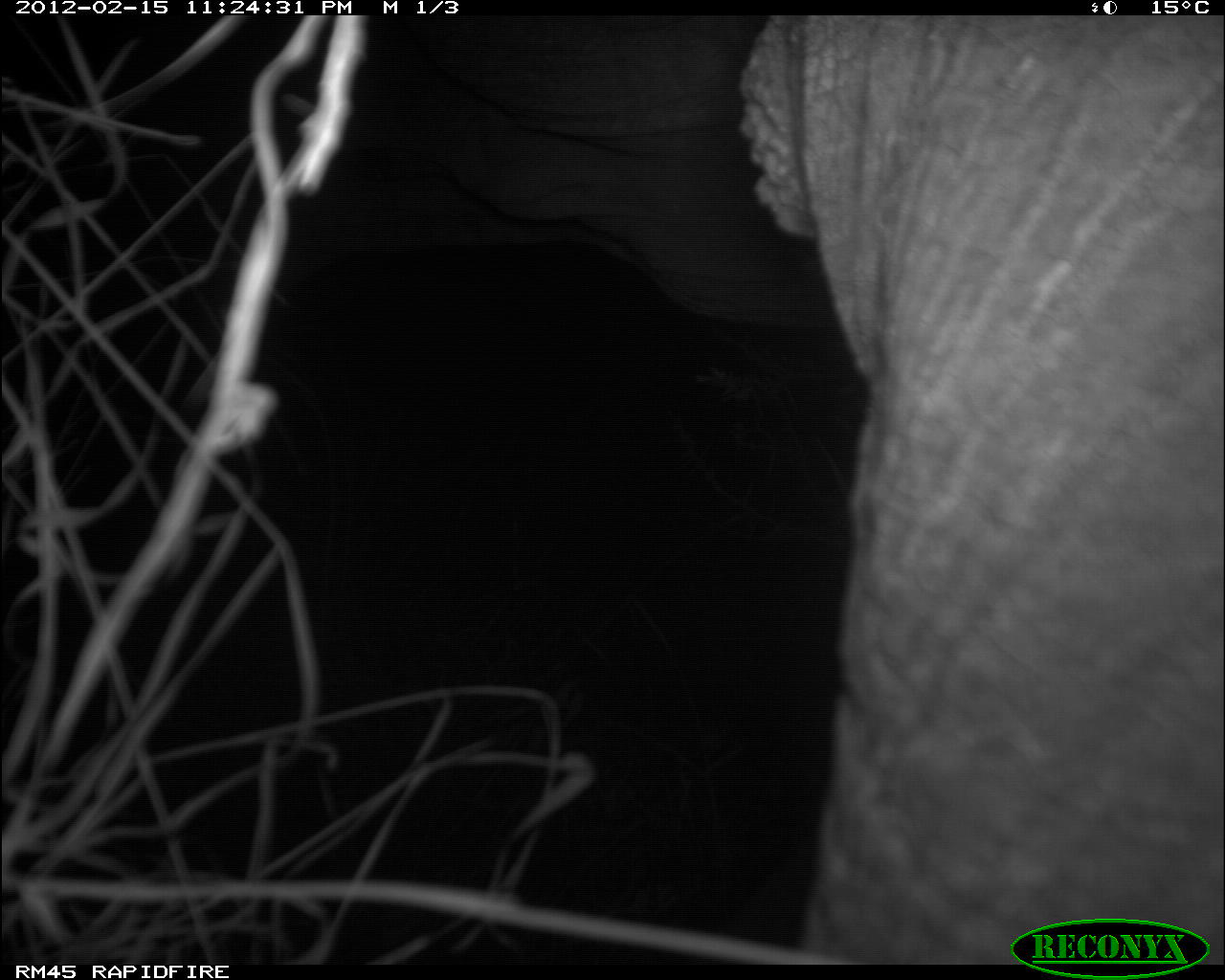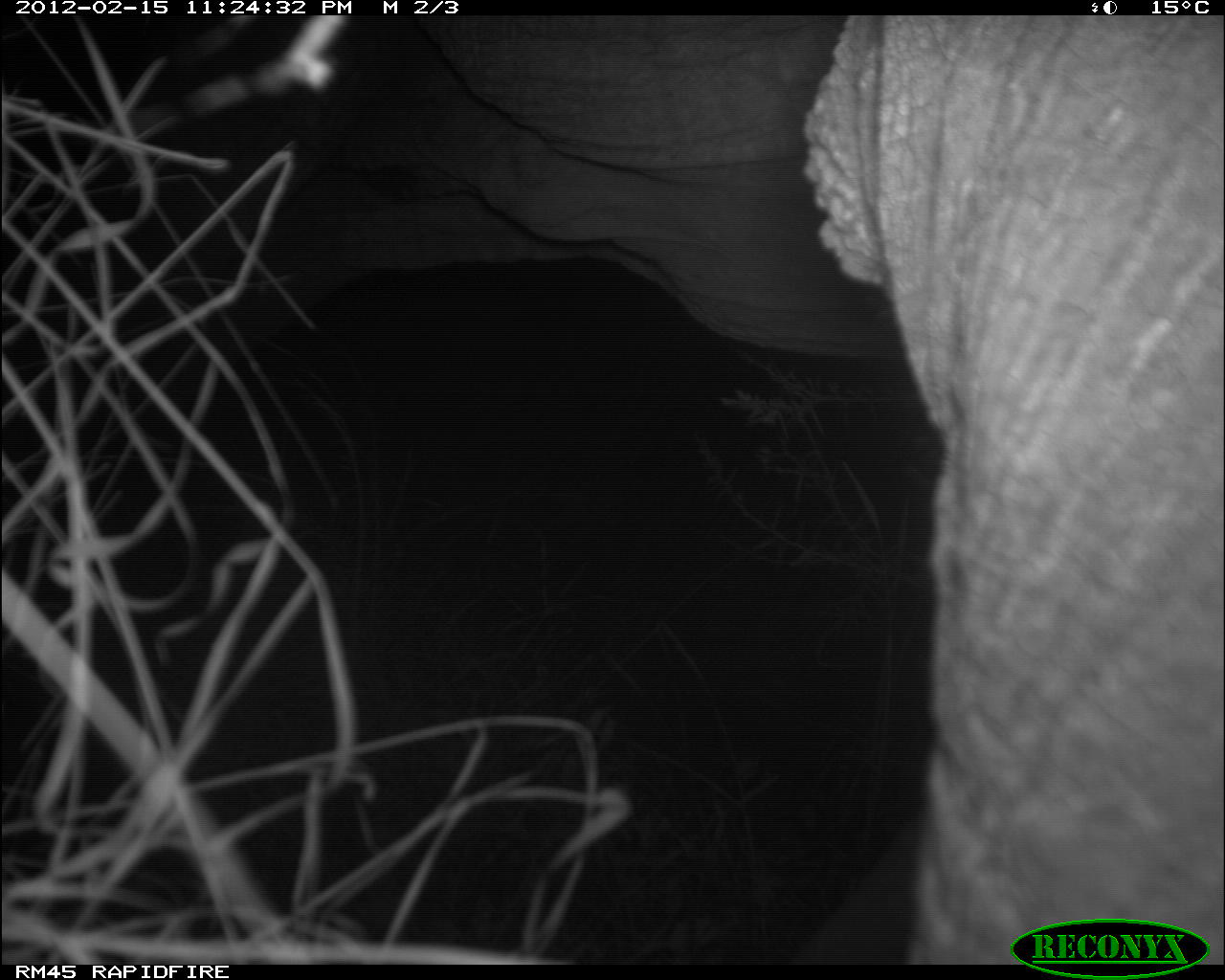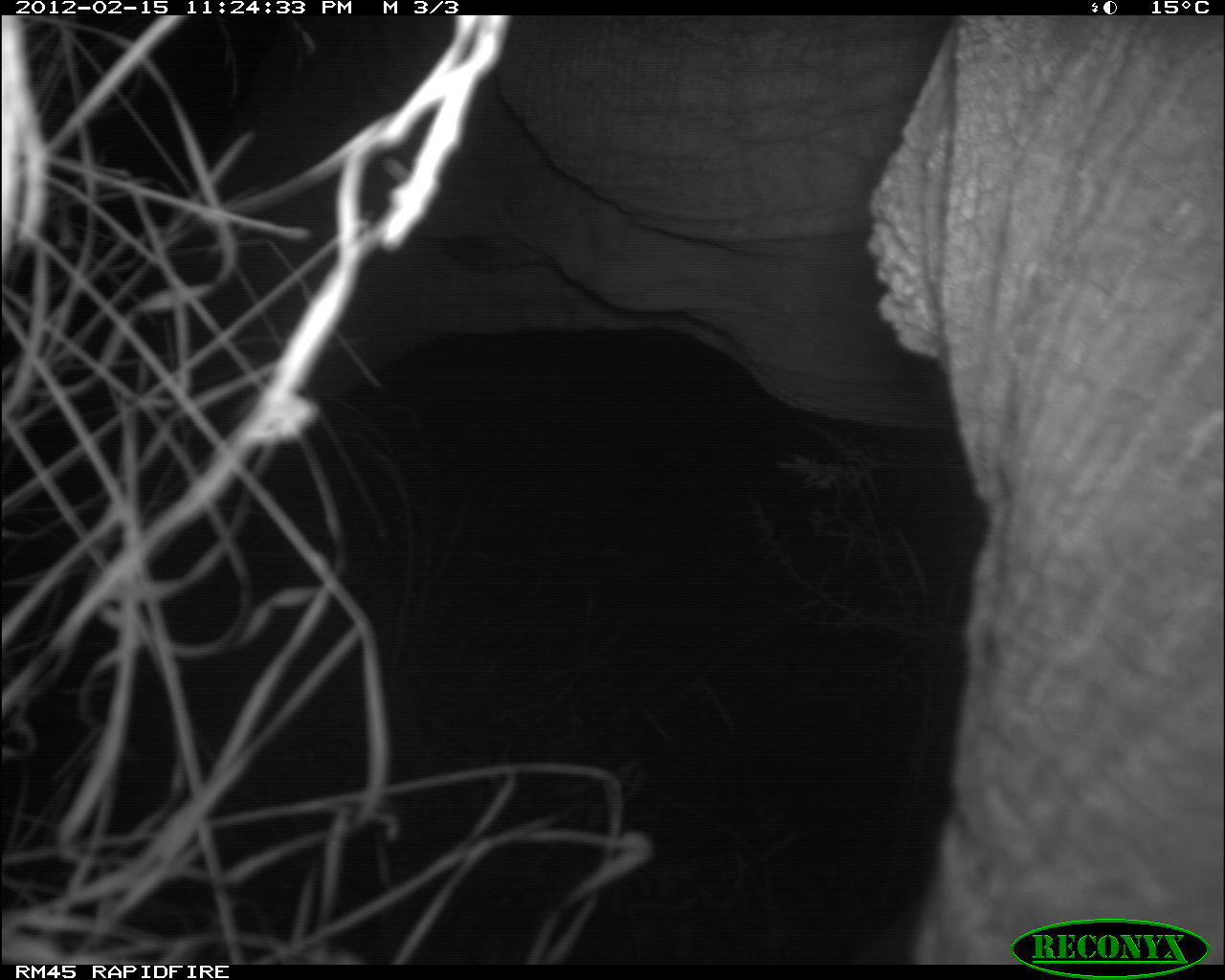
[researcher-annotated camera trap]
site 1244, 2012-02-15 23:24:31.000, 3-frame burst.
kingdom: Animalia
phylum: Chordata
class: Mammalia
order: Proboscidea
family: Elephantidae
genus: Loxodonta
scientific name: Loxodonta africana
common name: african bush elephant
Loxodonta africana (african bush elephant), count 1.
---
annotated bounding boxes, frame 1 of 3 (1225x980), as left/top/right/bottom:
loxodonta africana: 279/18/1225/960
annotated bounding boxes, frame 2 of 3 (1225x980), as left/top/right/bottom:
loxodonta africana: 227/16/1225/960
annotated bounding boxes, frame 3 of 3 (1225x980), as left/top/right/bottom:
loxodonta africana: 198/16/1225/962